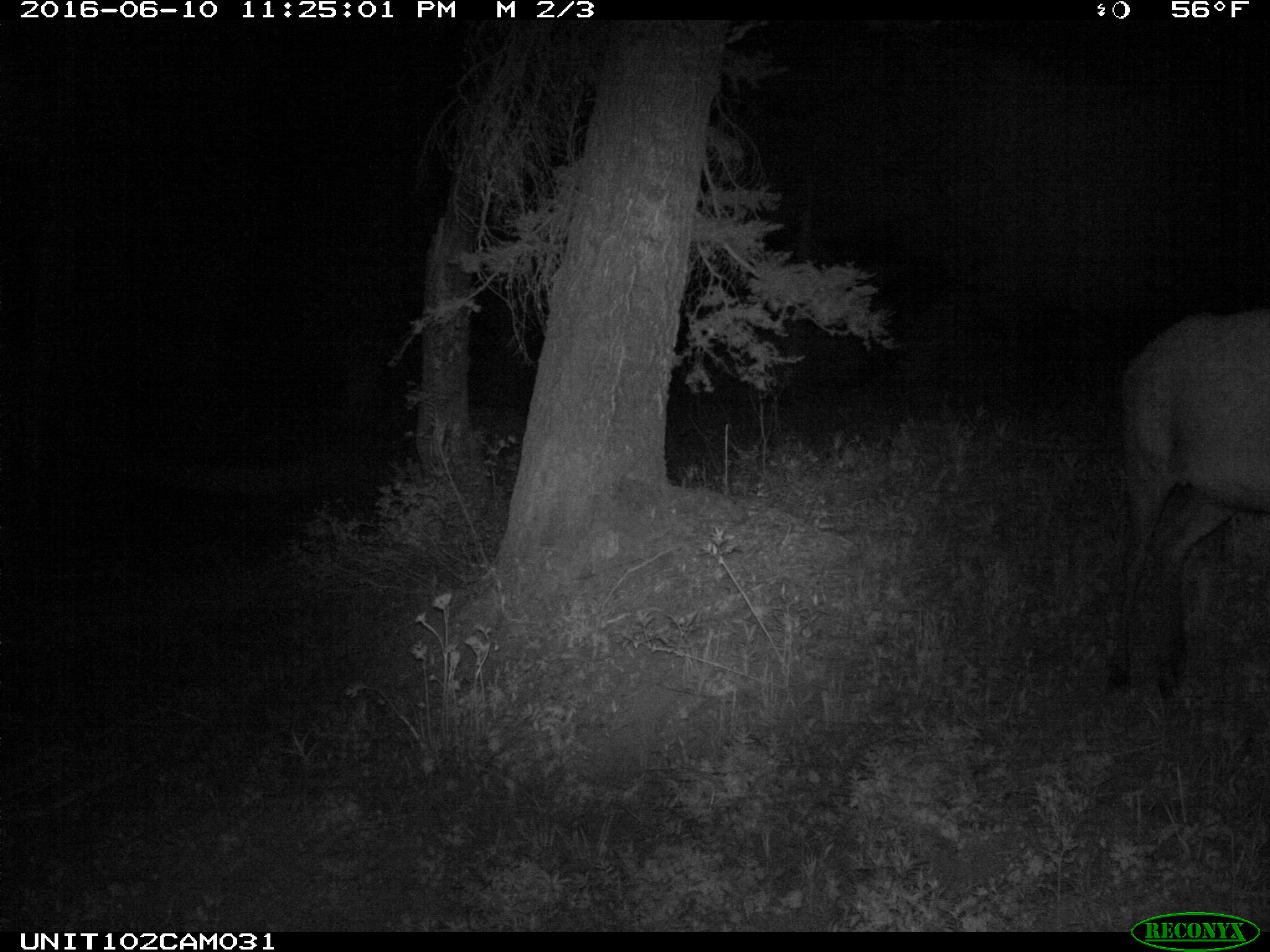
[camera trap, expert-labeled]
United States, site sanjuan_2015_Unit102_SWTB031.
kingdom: Animalia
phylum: Chordata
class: Mammalia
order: Artiodactyla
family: Cervidae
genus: Cervus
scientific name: Cervus elaphus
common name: red deer